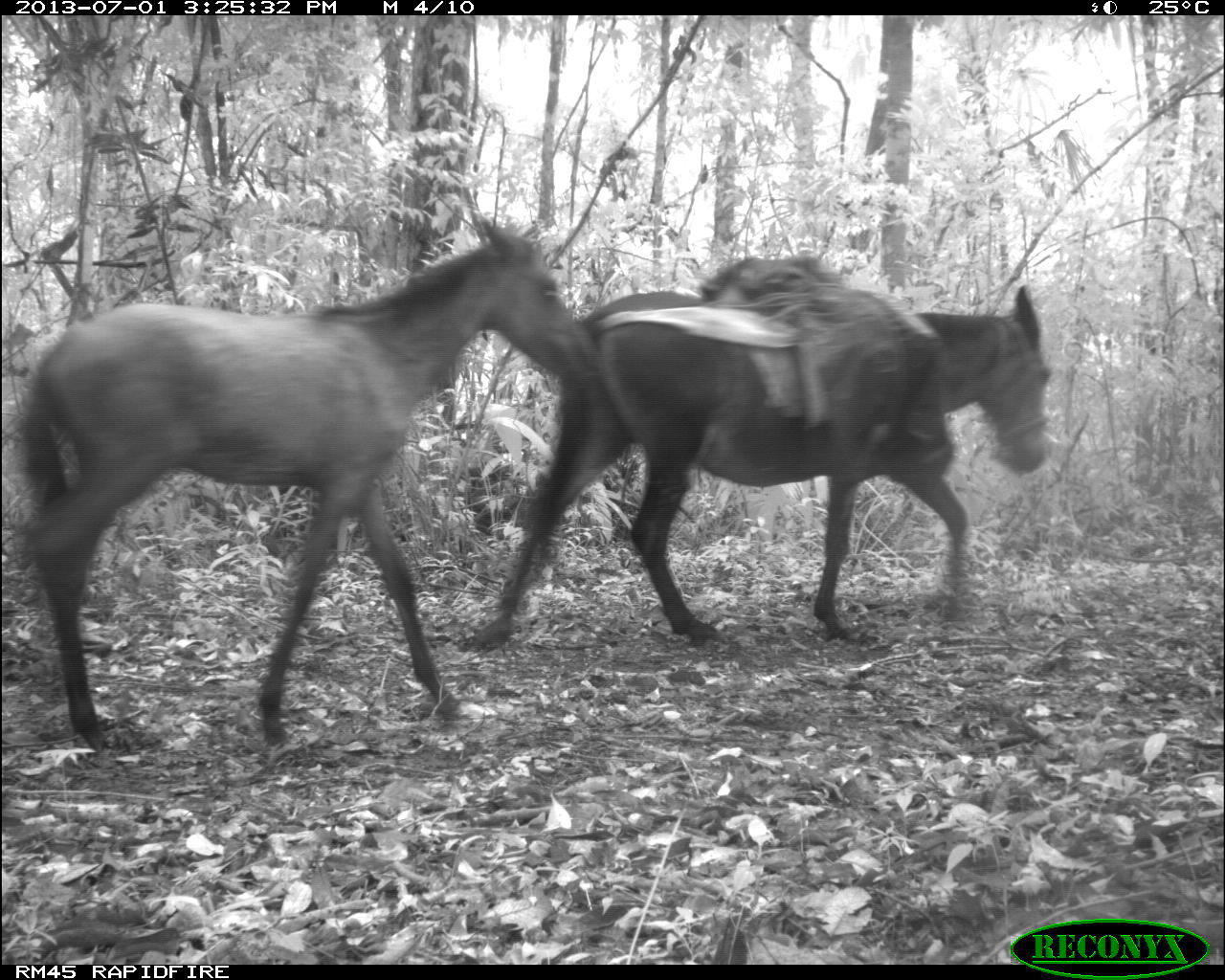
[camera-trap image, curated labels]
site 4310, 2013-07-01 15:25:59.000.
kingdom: Animalia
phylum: Chordata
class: Mammalia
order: Perissodactyla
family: Equidae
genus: Equus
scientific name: Equus ferus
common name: wild horse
Equus ferus (wild horse), count 3.